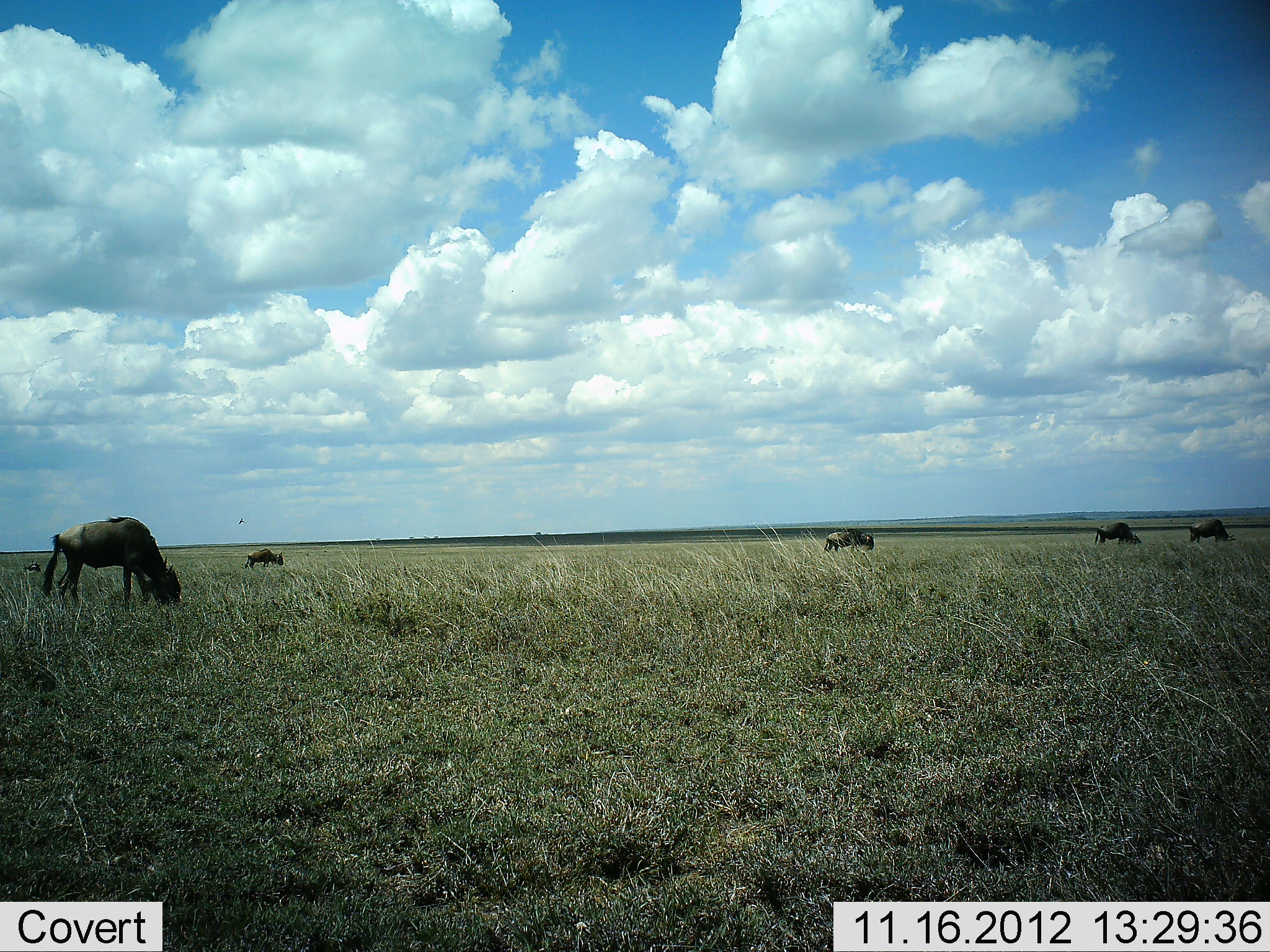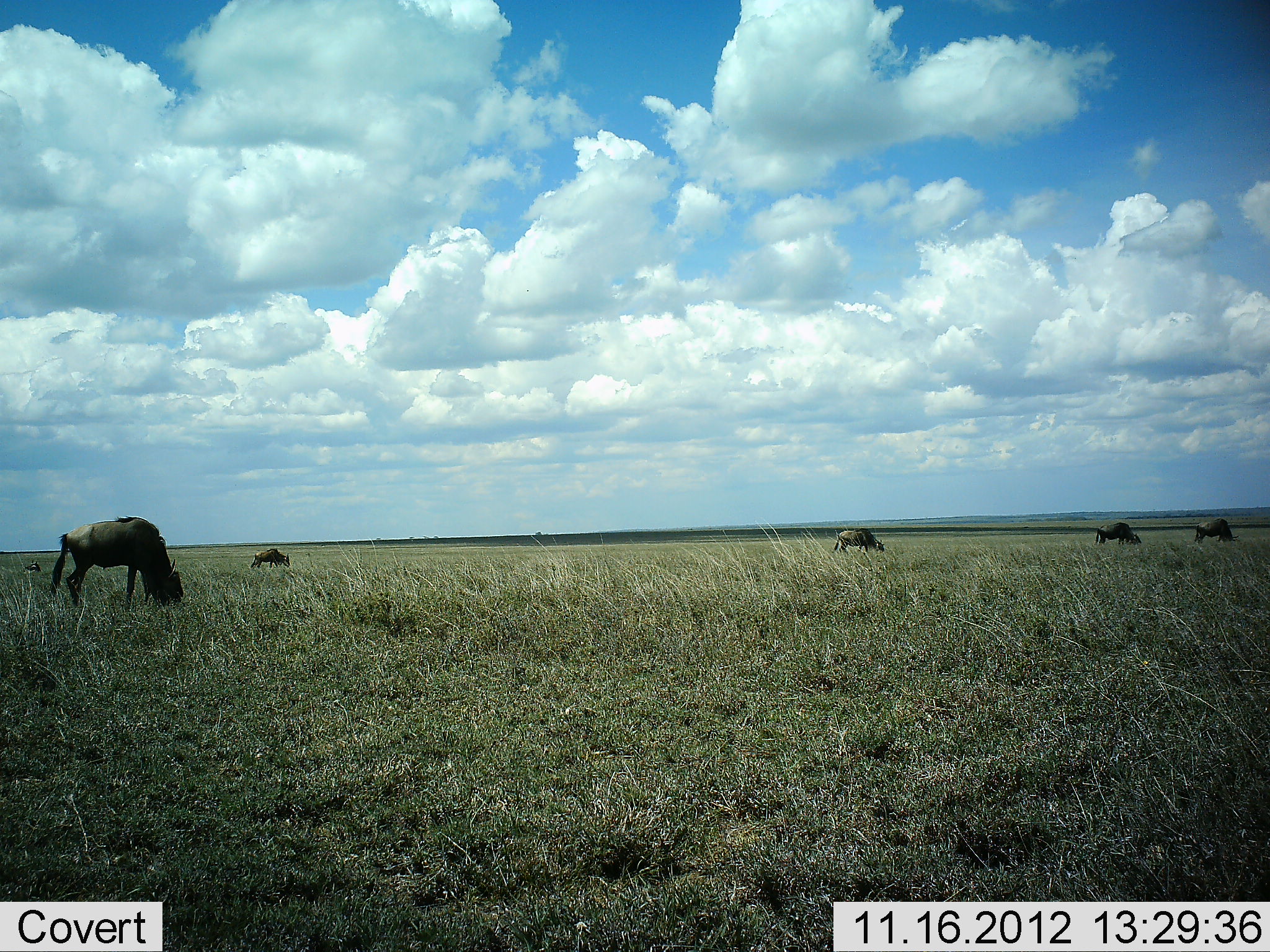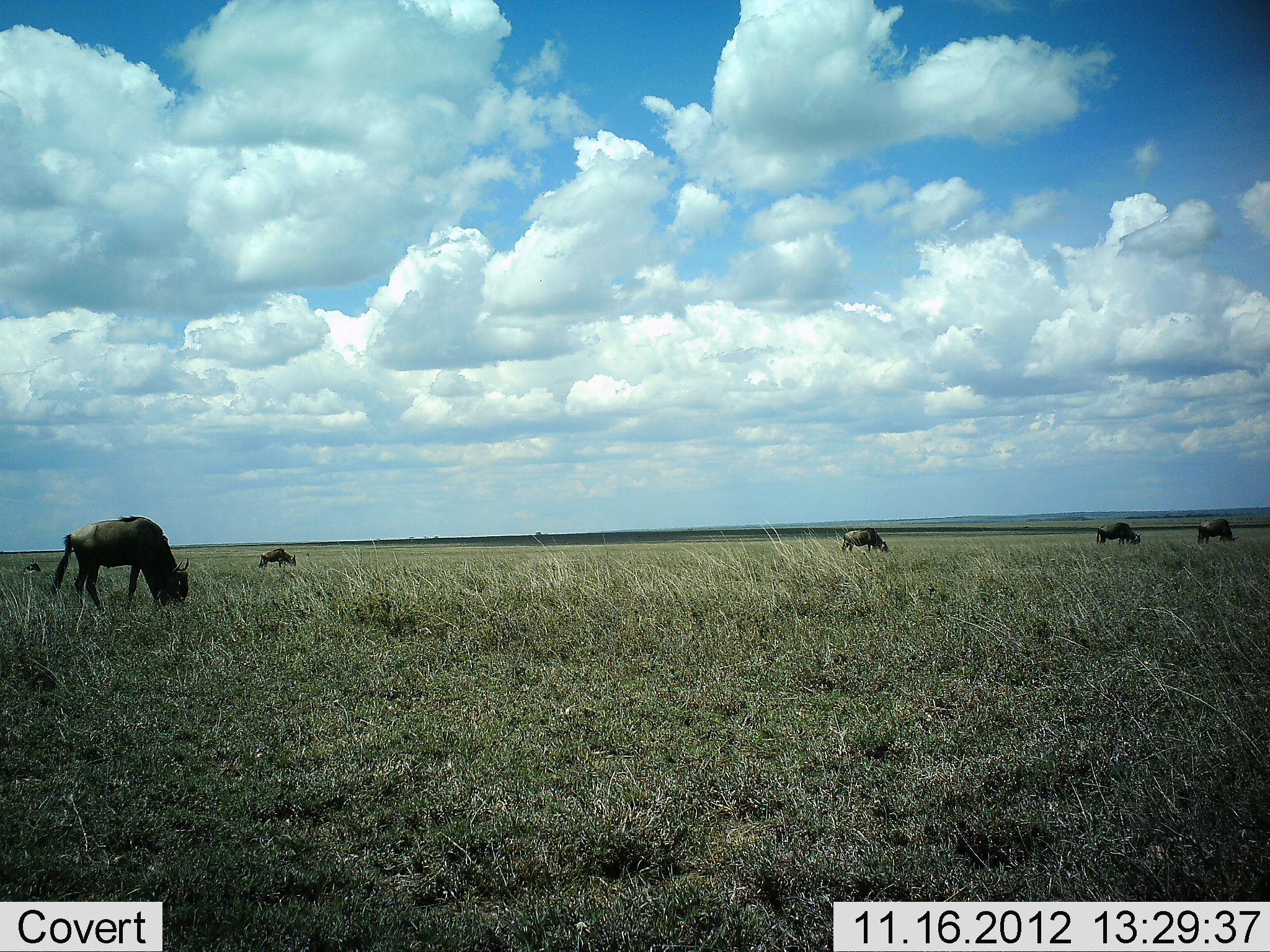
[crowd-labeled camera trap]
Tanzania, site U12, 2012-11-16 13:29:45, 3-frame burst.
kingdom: Animalia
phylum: Chordata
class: Mammalia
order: Artiodactyla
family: Bovidae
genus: Connochaetes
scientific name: Connochaetes taurinus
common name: blue wildebeest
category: wildebeest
Wildebeest (blue wildebeest) (Connochaetes taurinus), count 5. Behavior (volunteer vote fractions): standing 40%, resting 0%, moving 50%, interacting 0%. Young present (vote fraction): 0%. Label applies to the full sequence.